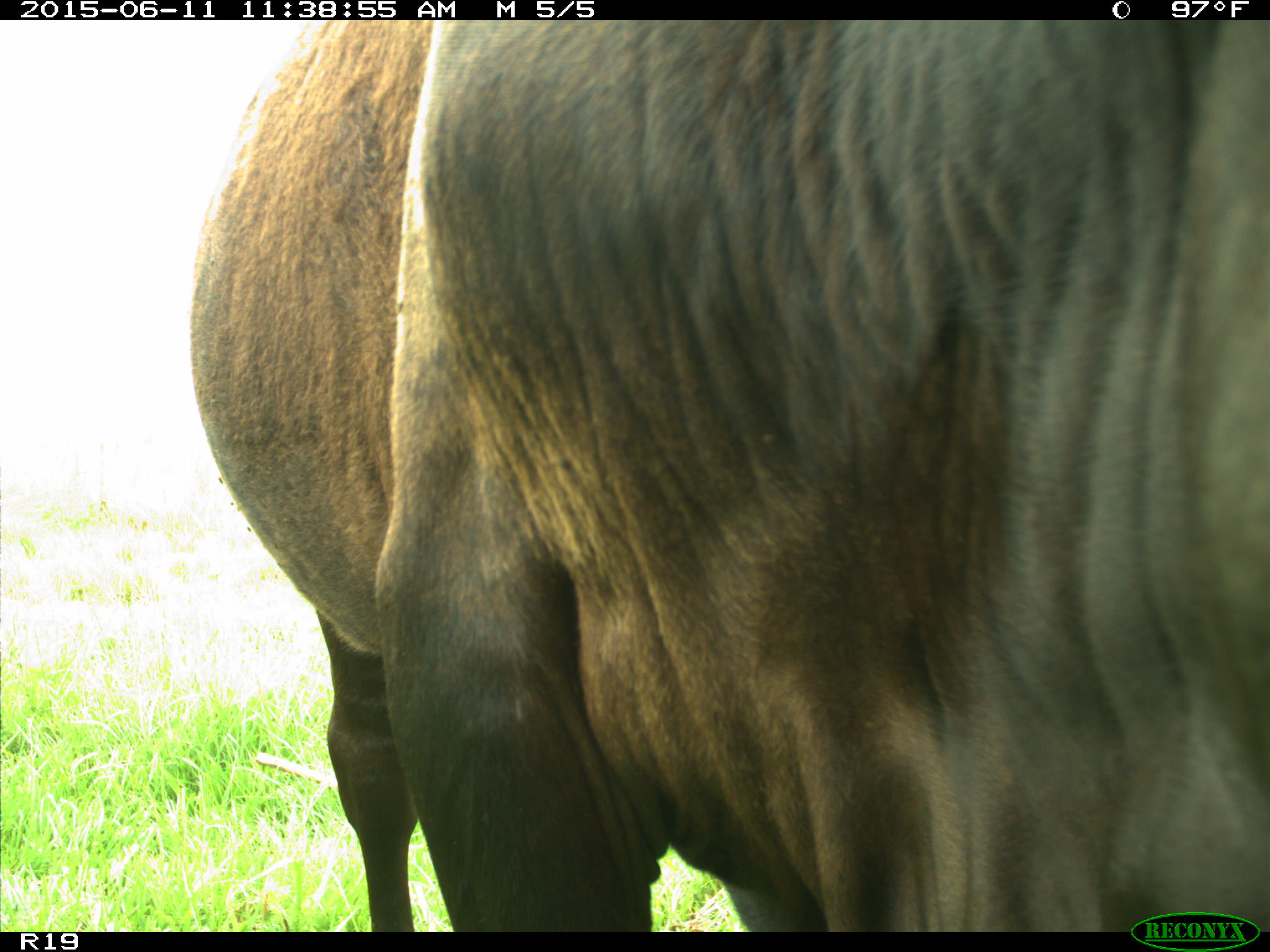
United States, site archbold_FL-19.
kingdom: Animalia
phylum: Chordata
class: Mammalia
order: Artiodactyla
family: Bovidae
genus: Bos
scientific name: Bos taurus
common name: domestic cow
Bos taurus (domestic cow).